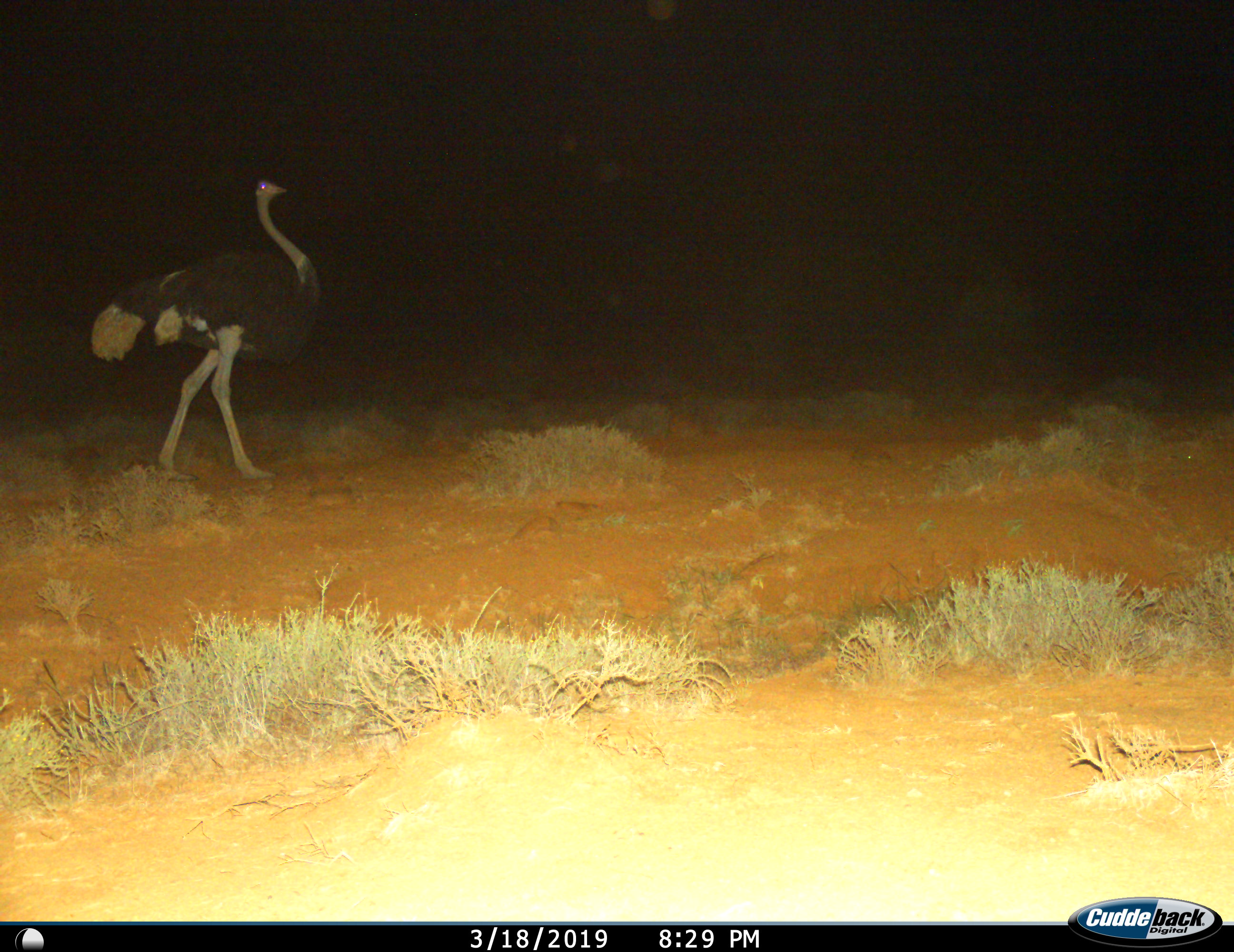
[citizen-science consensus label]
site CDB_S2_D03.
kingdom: Animalia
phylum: Chordata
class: Aves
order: Struthioniformes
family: Struthionidae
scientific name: Struthionidae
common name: ostrich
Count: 1.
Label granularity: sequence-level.